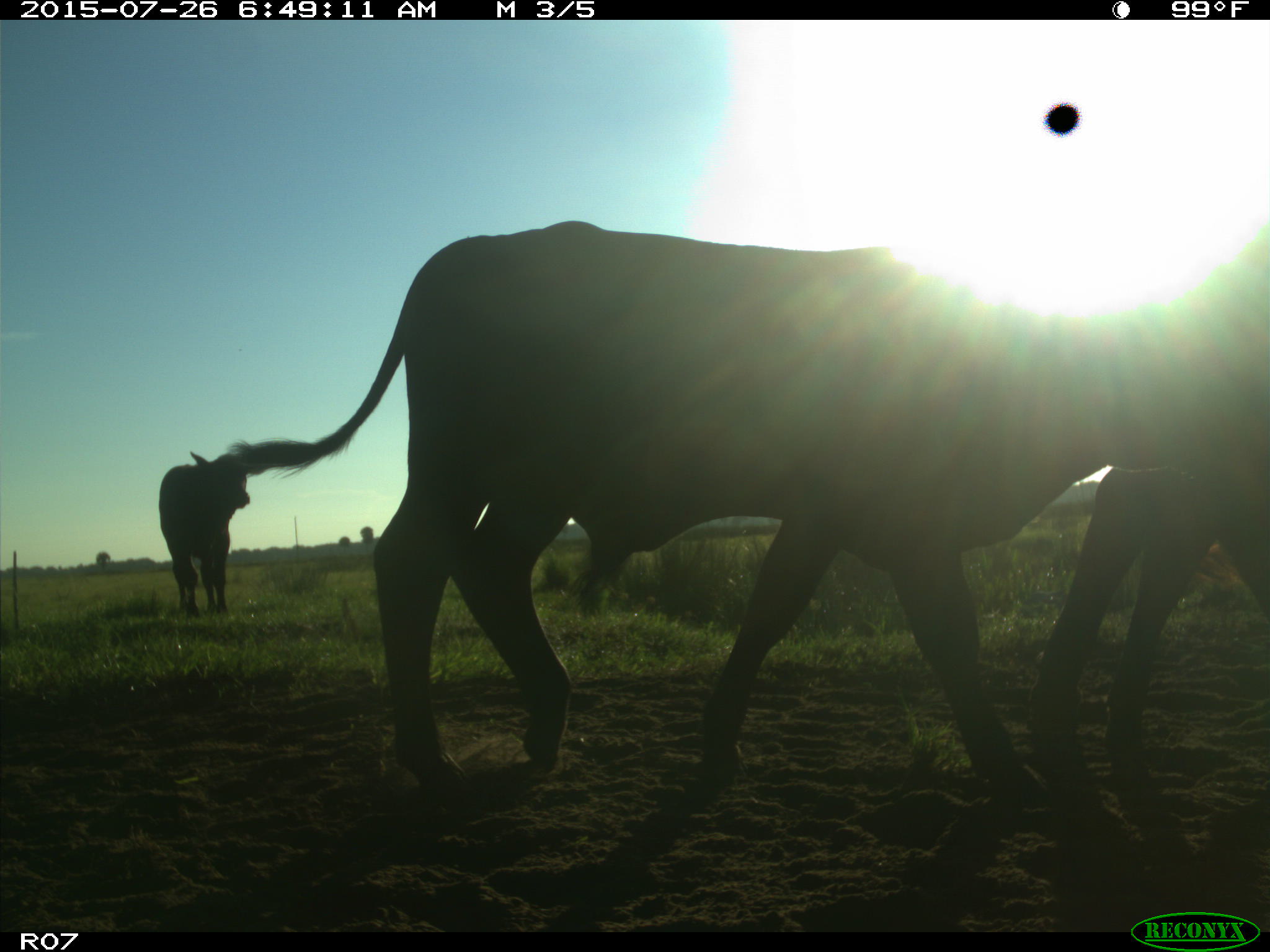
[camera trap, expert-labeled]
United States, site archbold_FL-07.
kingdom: Animalia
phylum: Chordata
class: Mammalia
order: Artiodactyla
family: Bovidae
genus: Bos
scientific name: Bos taurus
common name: domestic cow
Bos taurus (domestic cow).